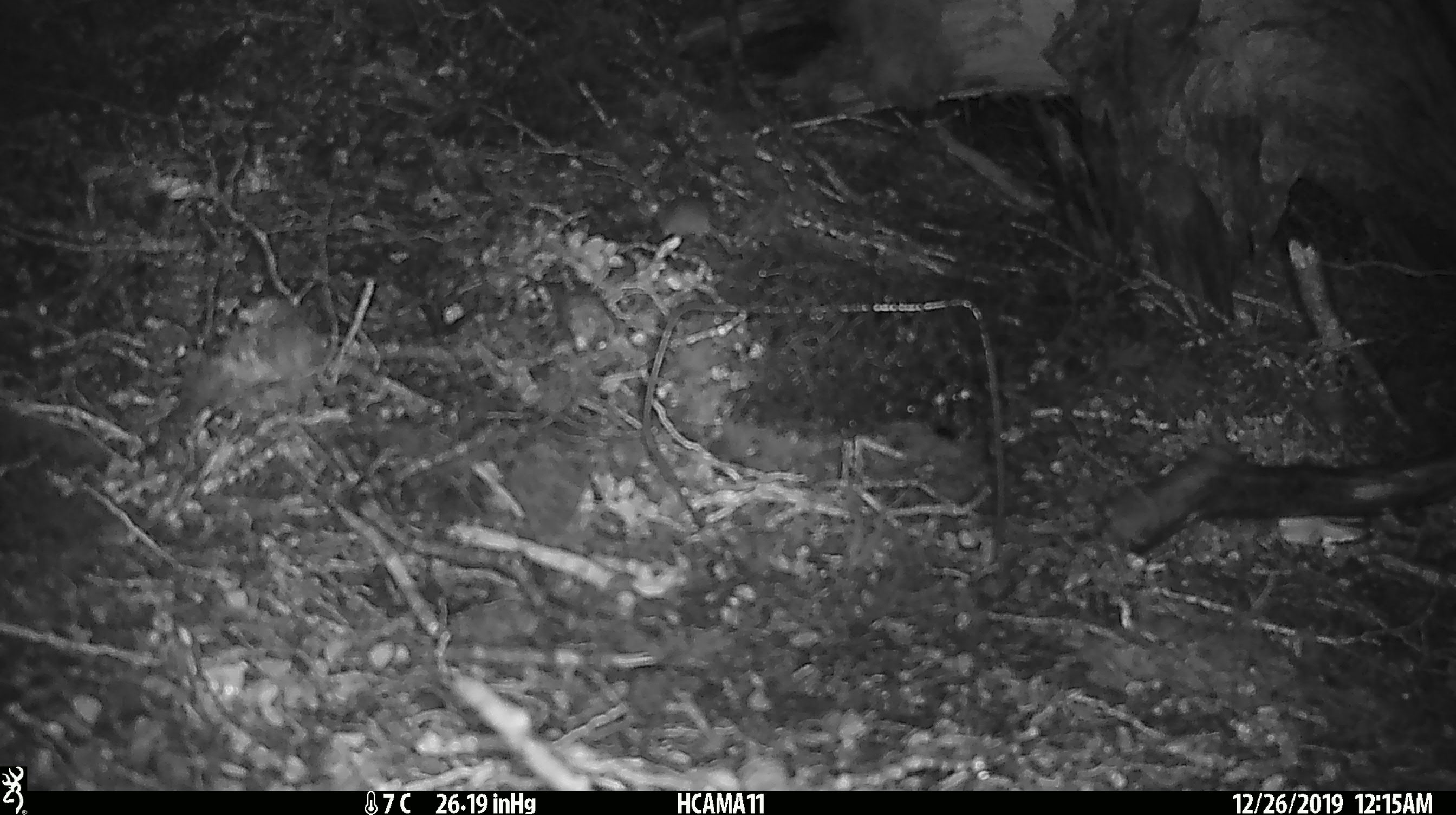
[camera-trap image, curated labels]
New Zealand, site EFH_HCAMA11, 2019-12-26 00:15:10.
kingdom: Animalia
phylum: Chordata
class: Mammalia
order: Rodentia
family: Muridae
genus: Mus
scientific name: Mus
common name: mouse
Mouse (Mus).